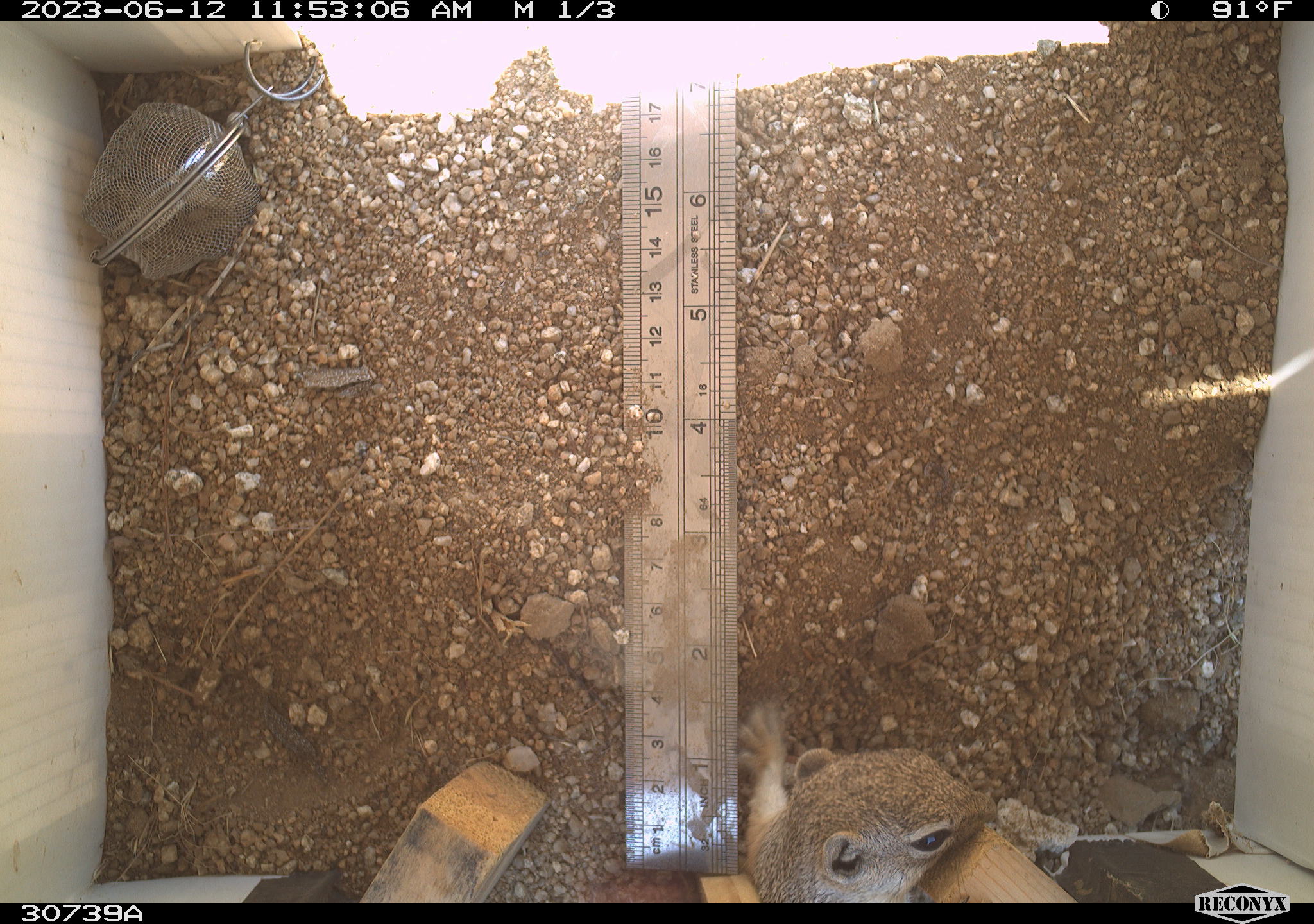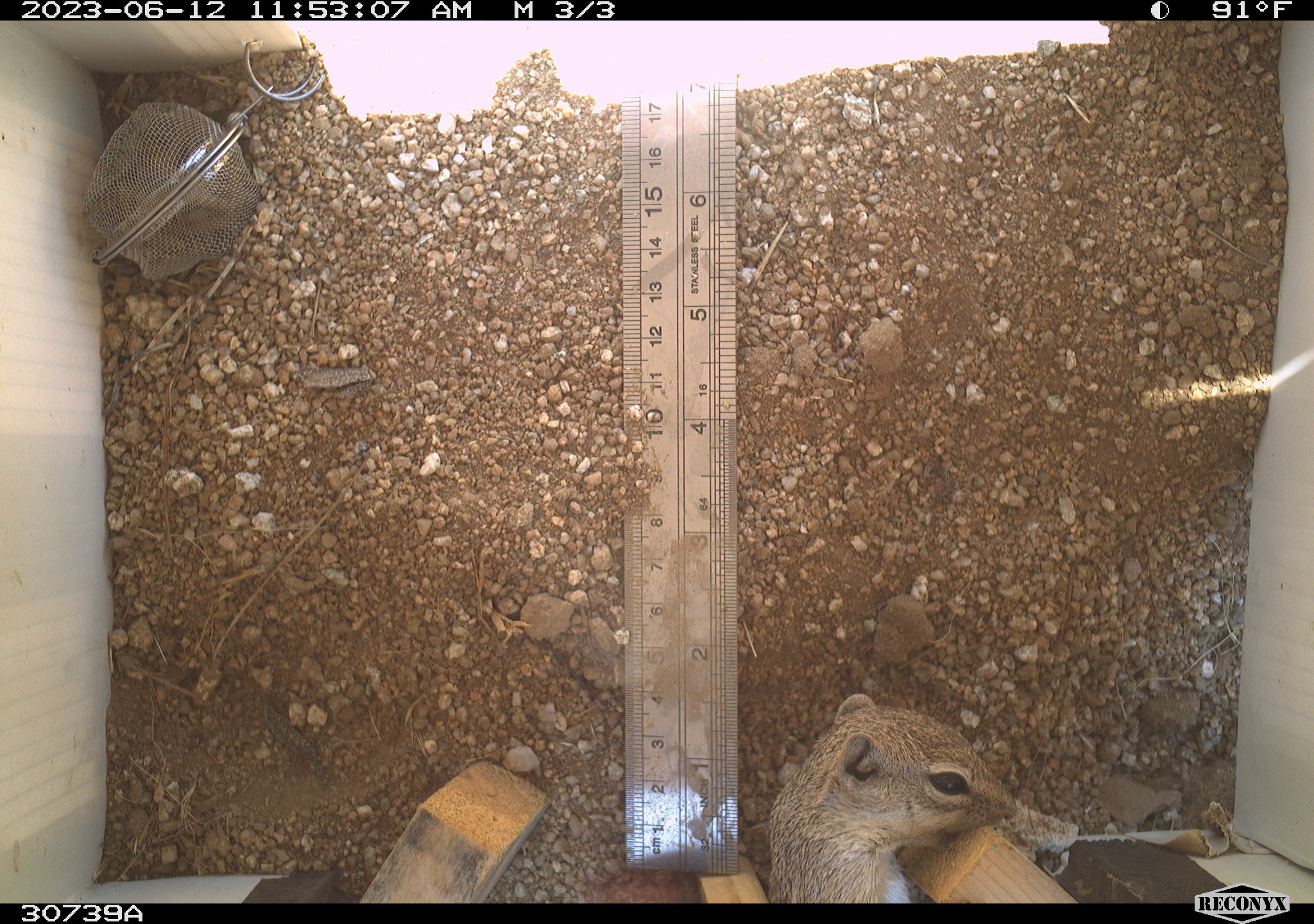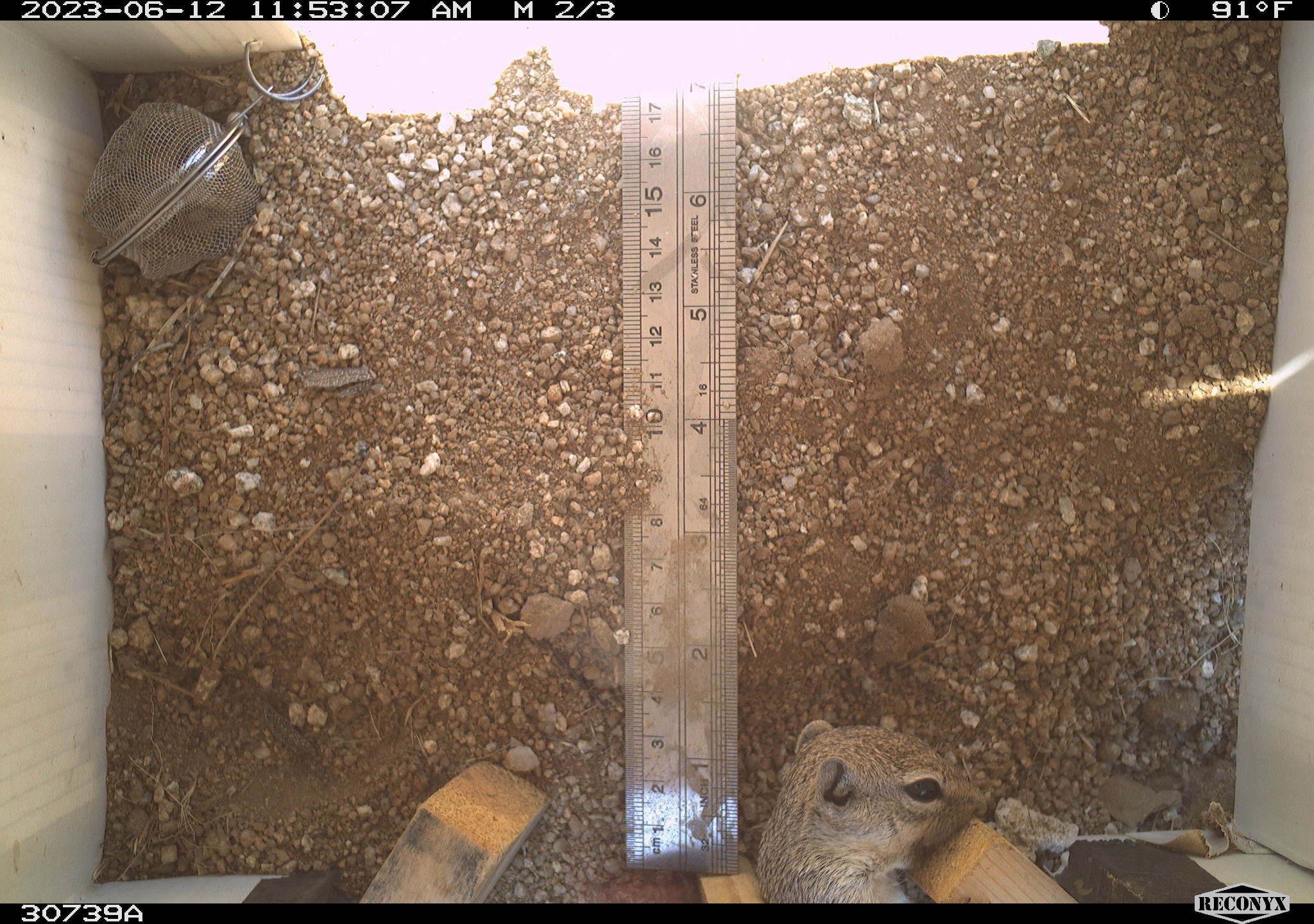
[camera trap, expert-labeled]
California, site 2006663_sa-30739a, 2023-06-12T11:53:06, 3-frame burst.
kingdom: Animalia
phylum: Chordata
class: Mammalia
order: Rodentia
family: Sciuridae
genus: Ammospermophilus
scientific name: Ammospermophilus leucurus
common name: white-tailed antelope squirrel